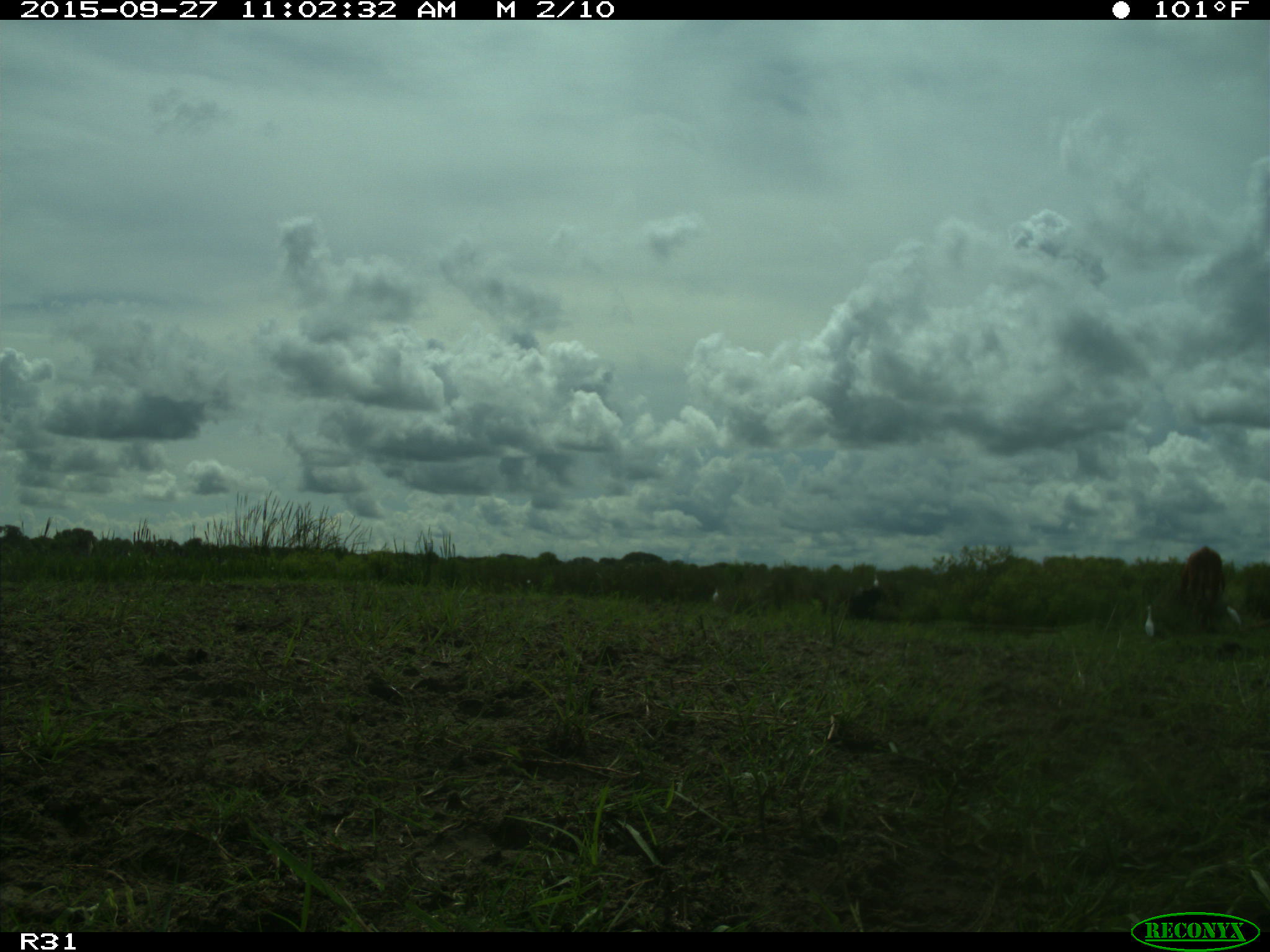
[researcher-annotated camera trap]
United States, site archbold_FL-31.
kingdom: Animalia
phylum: Chordata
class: Mammalia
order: Artiodactyla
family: Bovidae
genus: Bos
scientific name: Bos taurus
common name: domestic cow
Bos taurus (domestic cow).